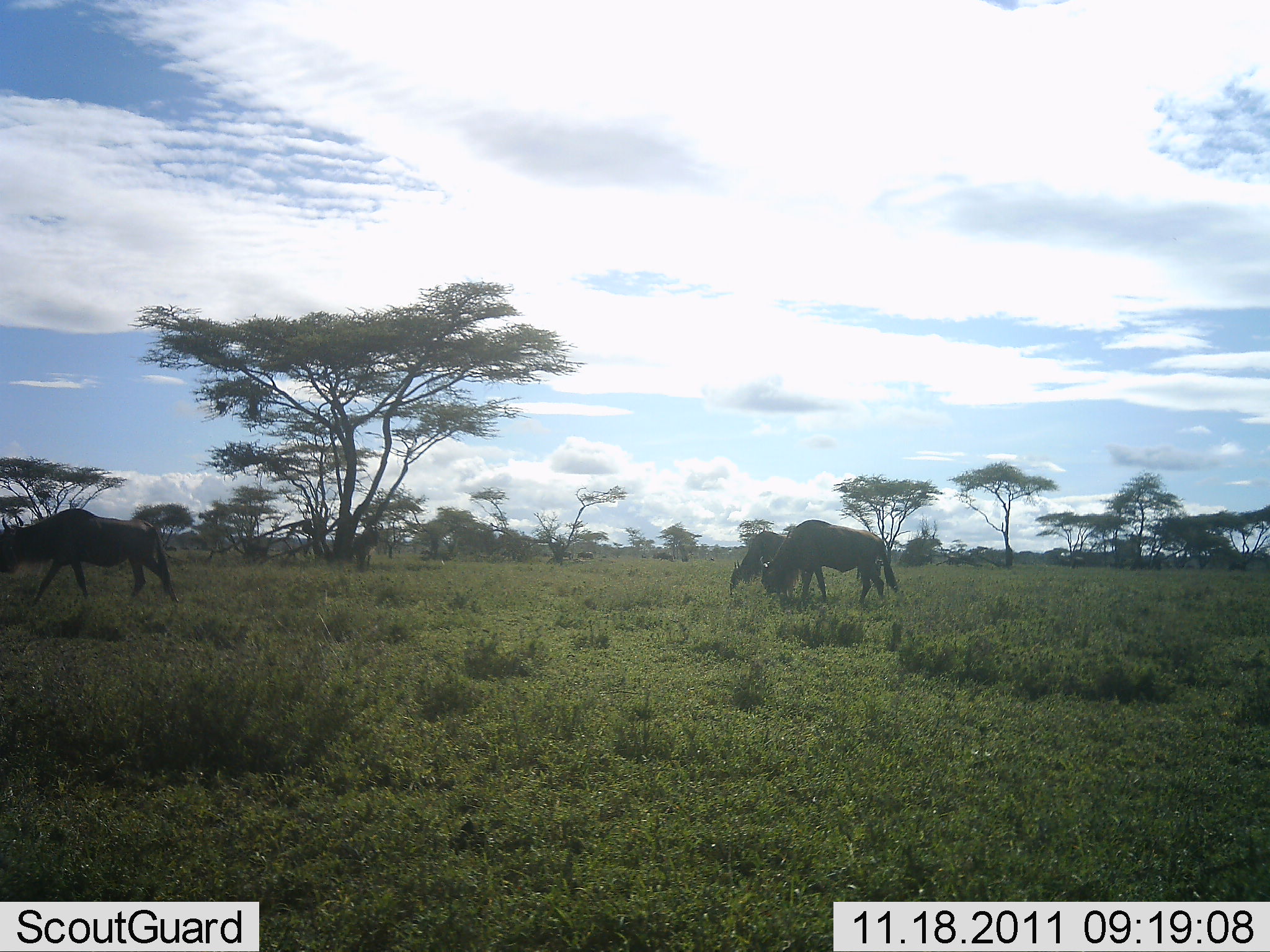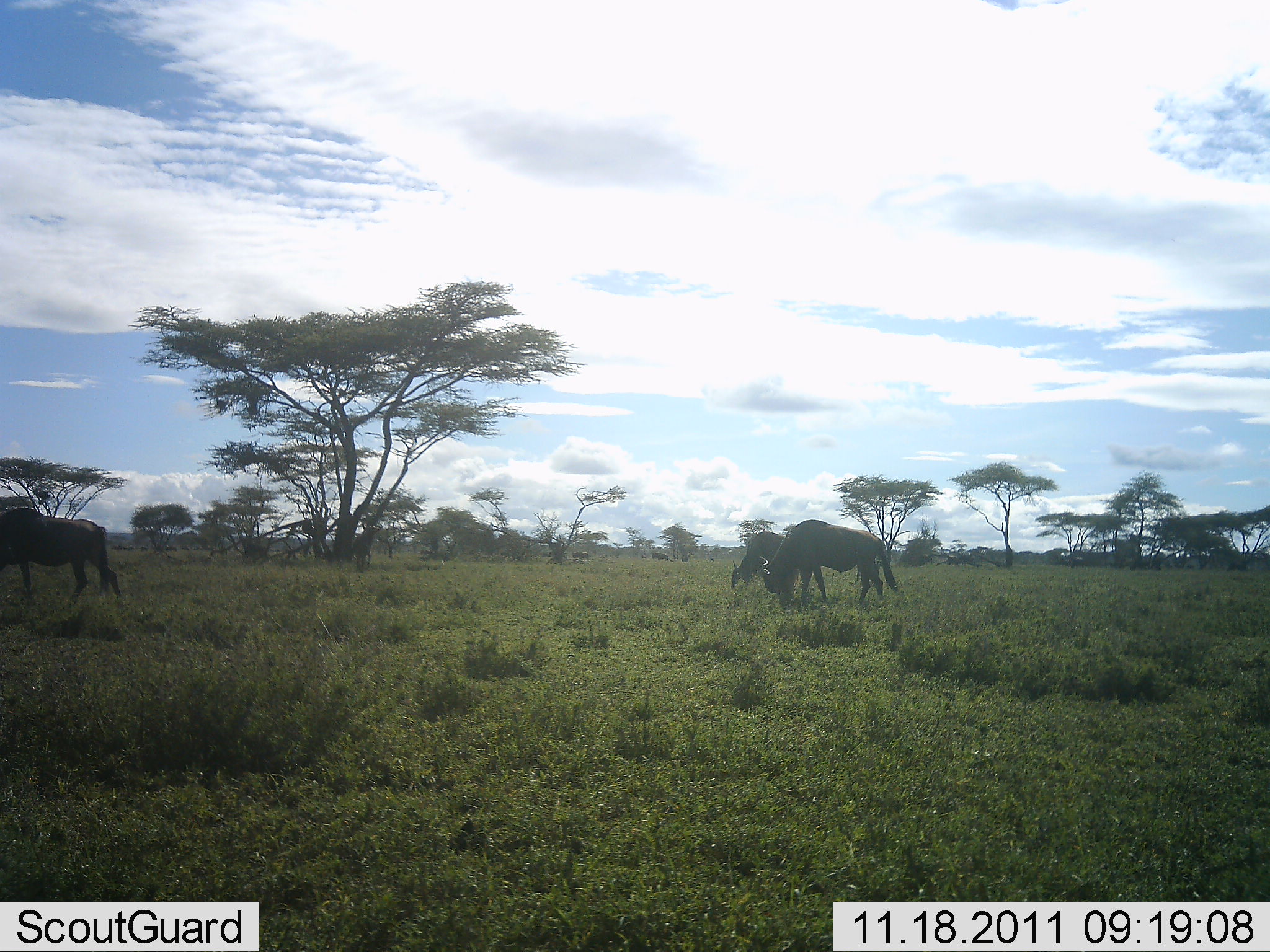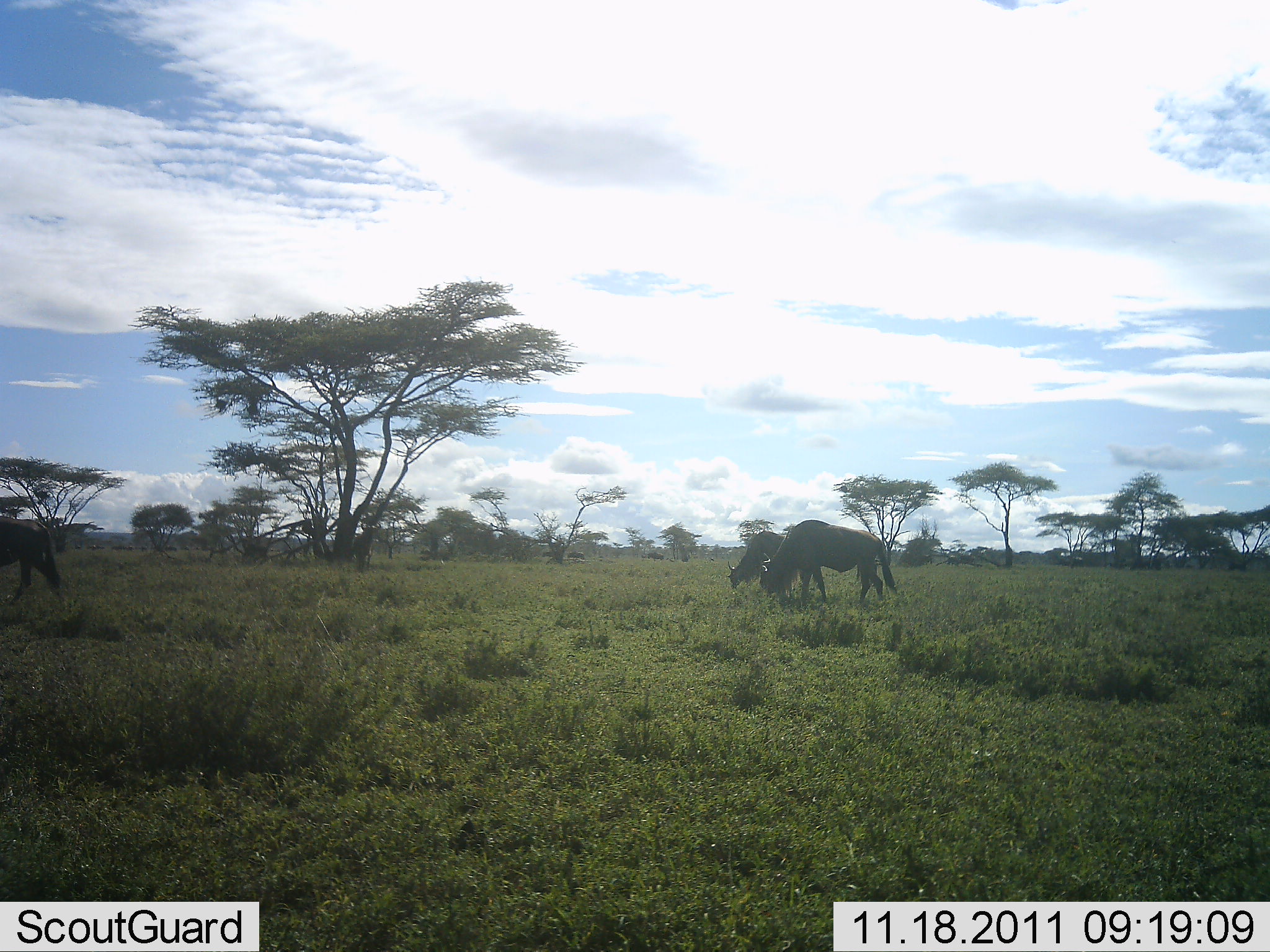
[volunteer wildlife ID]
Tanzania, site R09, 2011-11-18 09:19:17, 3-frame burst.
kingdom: Animalia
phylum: Chordata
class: Mammalia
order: Artiodactyla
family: Bovidae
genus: Connochaetes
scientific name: Connochaetes taurinus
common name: blue wildebeest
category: wildebeest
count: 3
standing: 17%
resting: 0%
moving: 83%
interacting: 0%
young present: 0%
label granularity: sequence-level